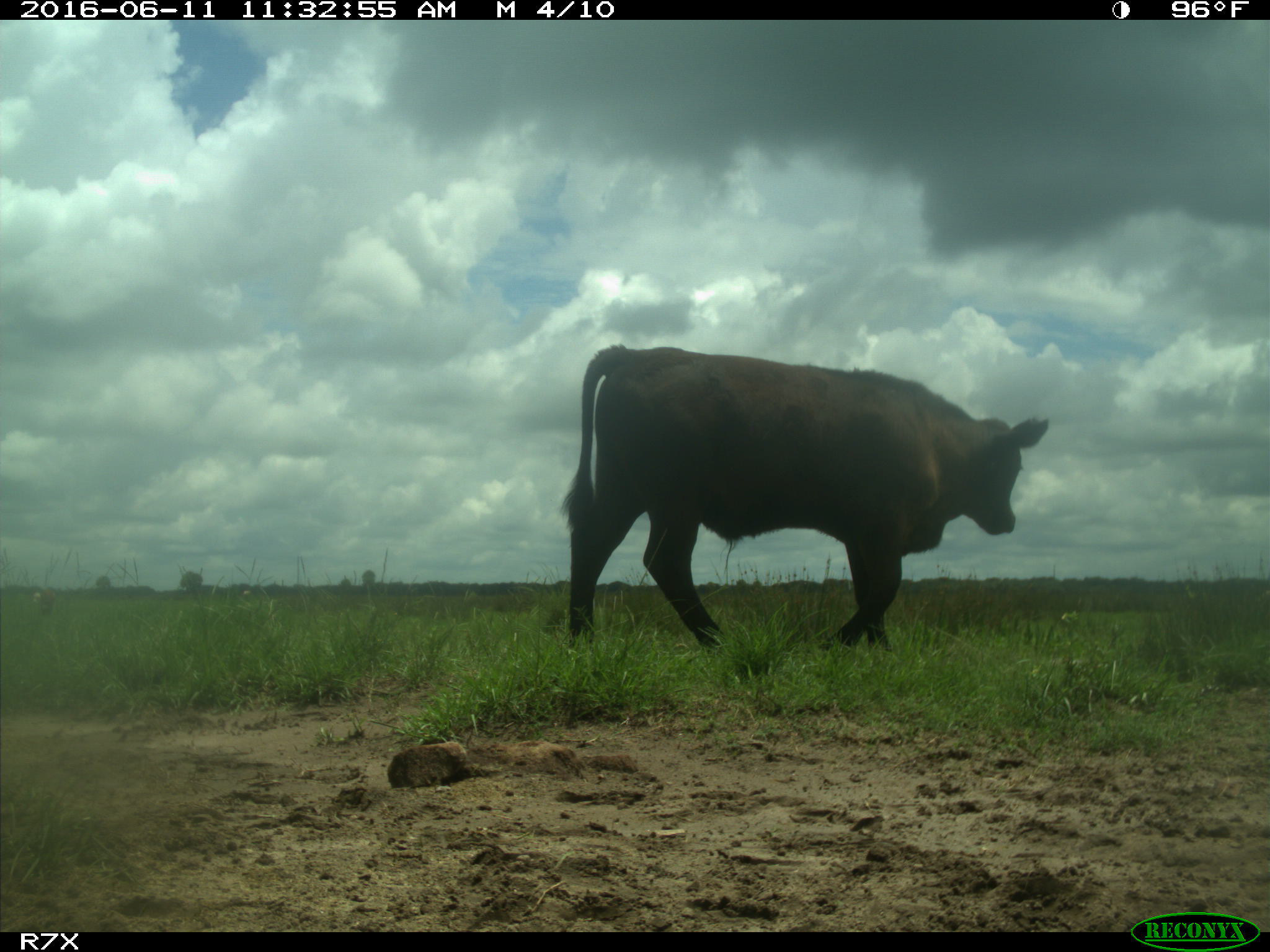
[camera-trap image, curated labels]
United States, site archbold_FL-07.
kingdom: Animalia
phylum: Chordata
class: Mammalia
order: Artiodactyla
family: Bovidae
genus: Bos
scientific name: Bos taurus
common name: domestic cow